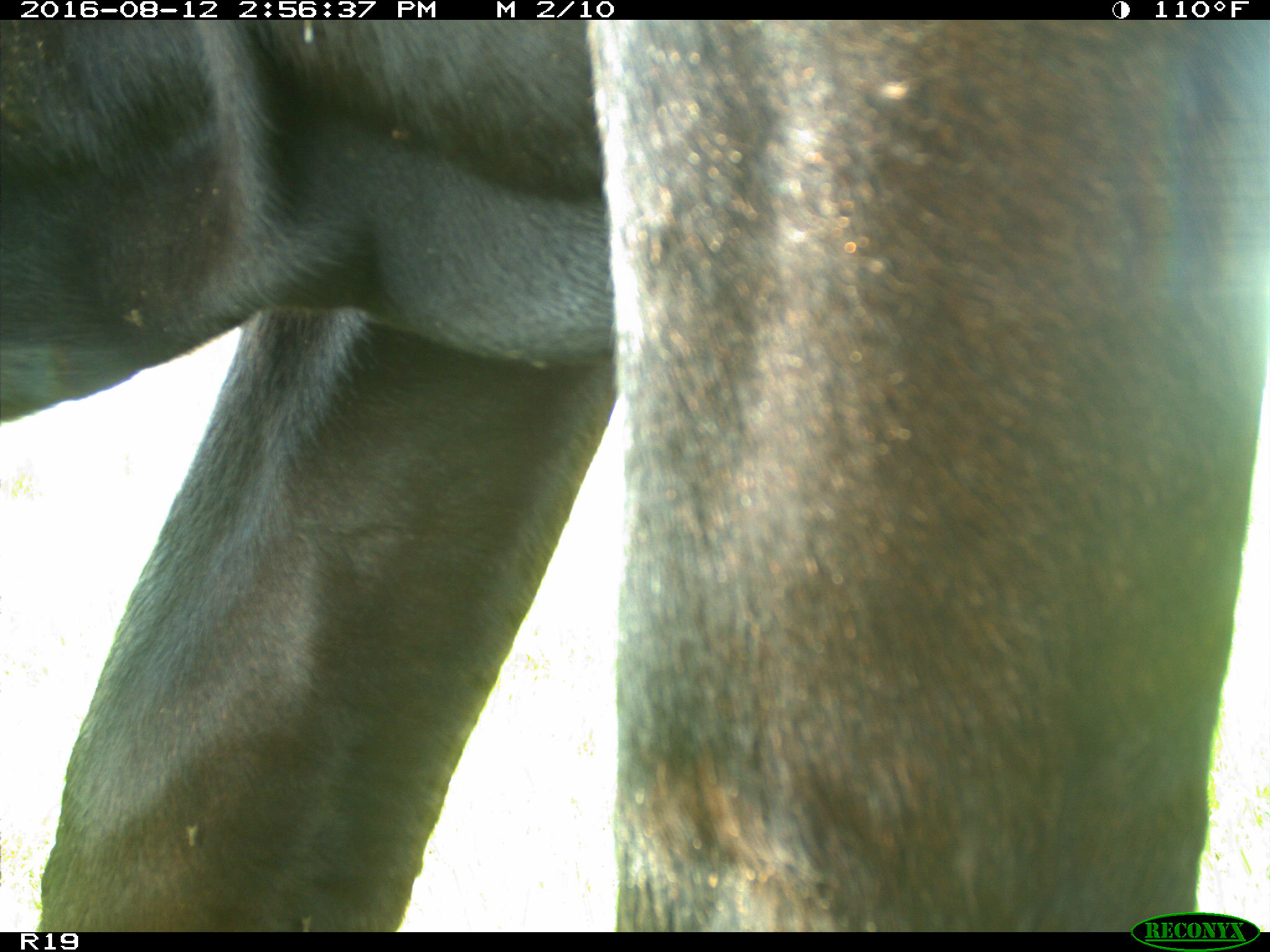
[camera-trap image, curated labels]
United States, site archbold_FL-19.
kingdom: Animalia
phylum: Chordata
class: Mammalia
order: Artiodactyla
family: Bovidae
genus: Bos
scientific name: Bos taurus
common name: domestic cow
Bos taurus (domestic cow).